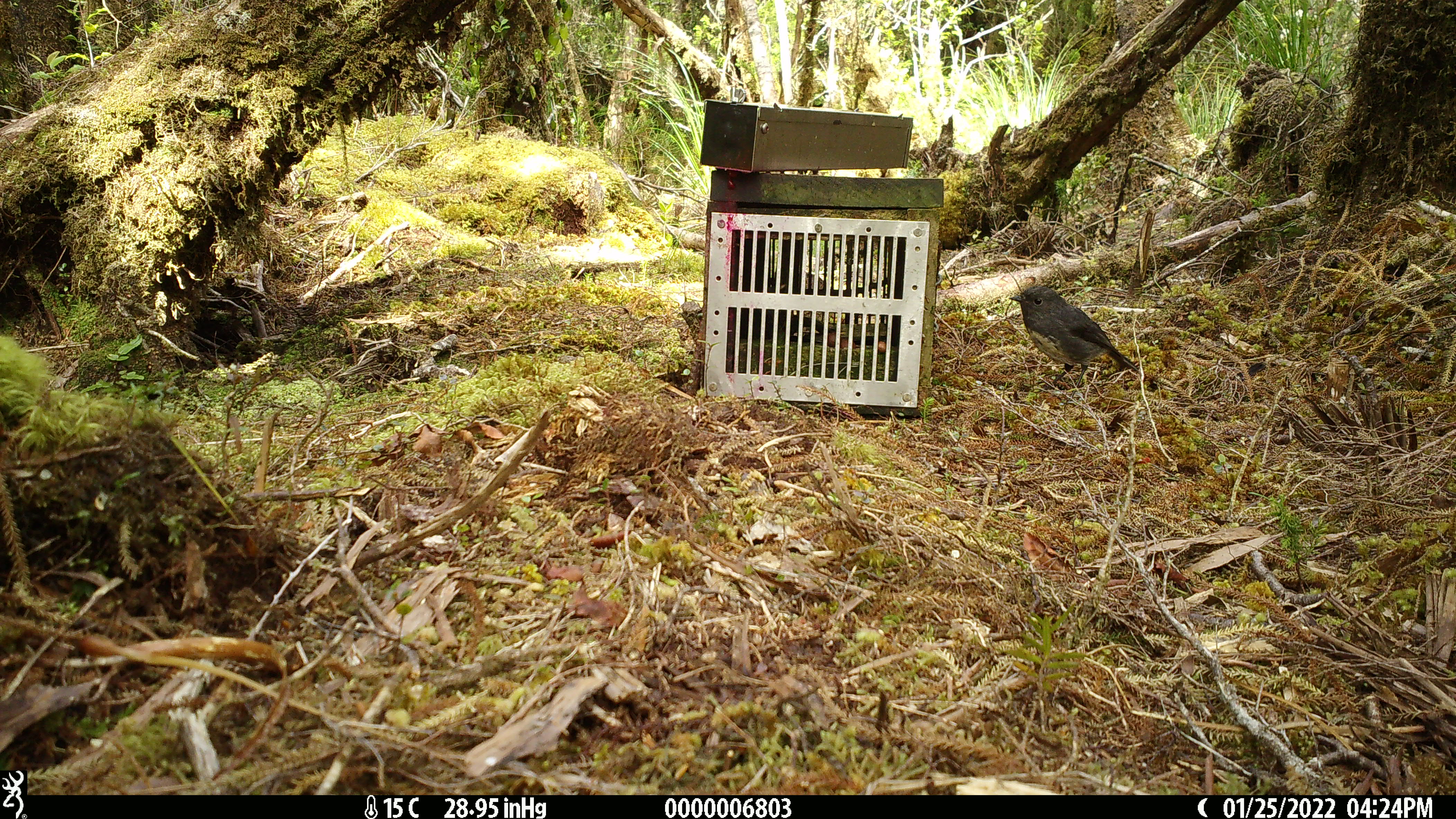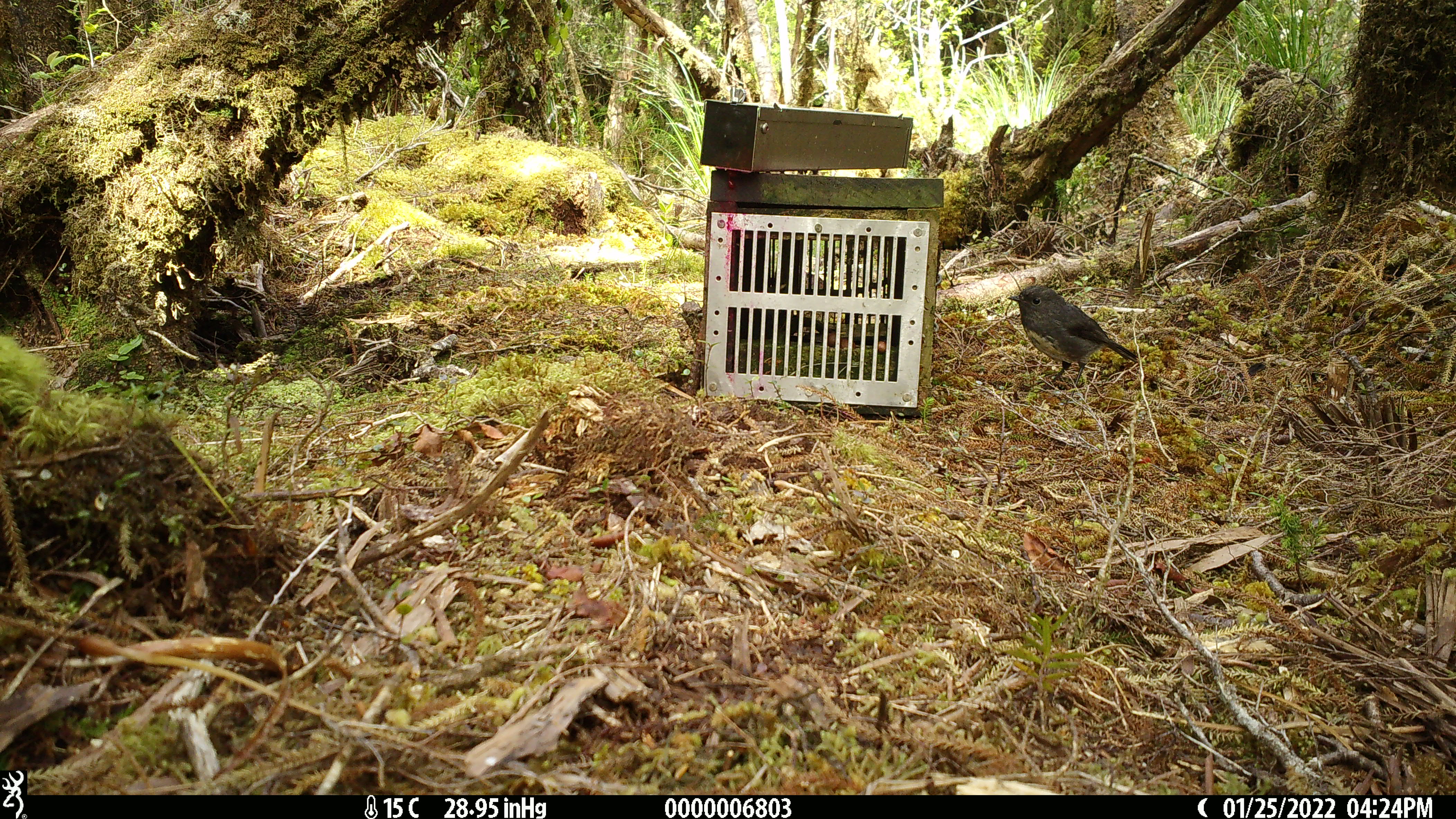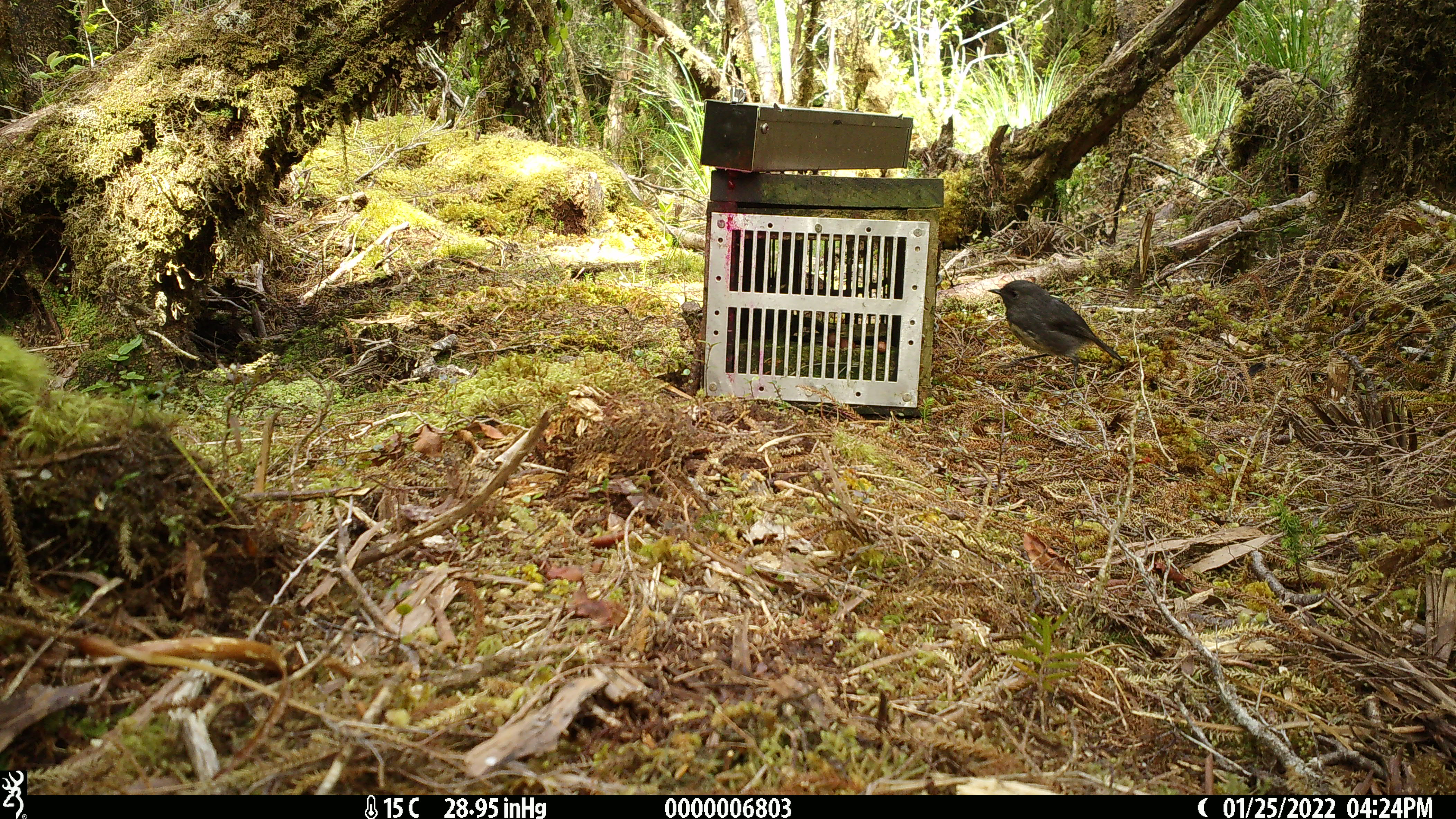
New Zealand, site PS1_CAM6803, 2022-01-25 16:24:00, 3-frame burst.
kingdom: Animalia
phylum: Chordata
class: Aves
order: Passeriformes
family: Petroicidae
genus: Petroica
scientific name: Petroica australis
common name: new zealand robin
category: robin